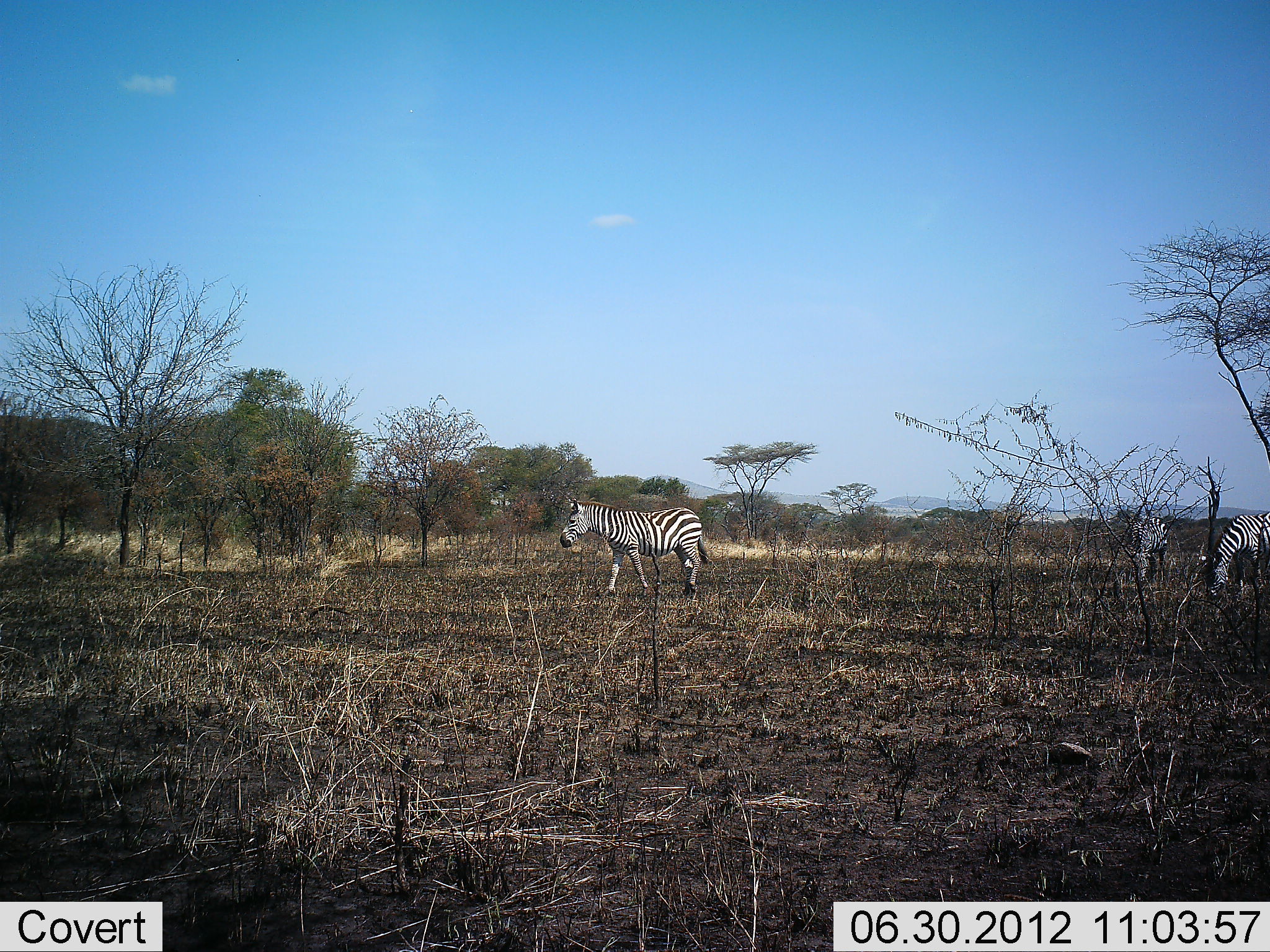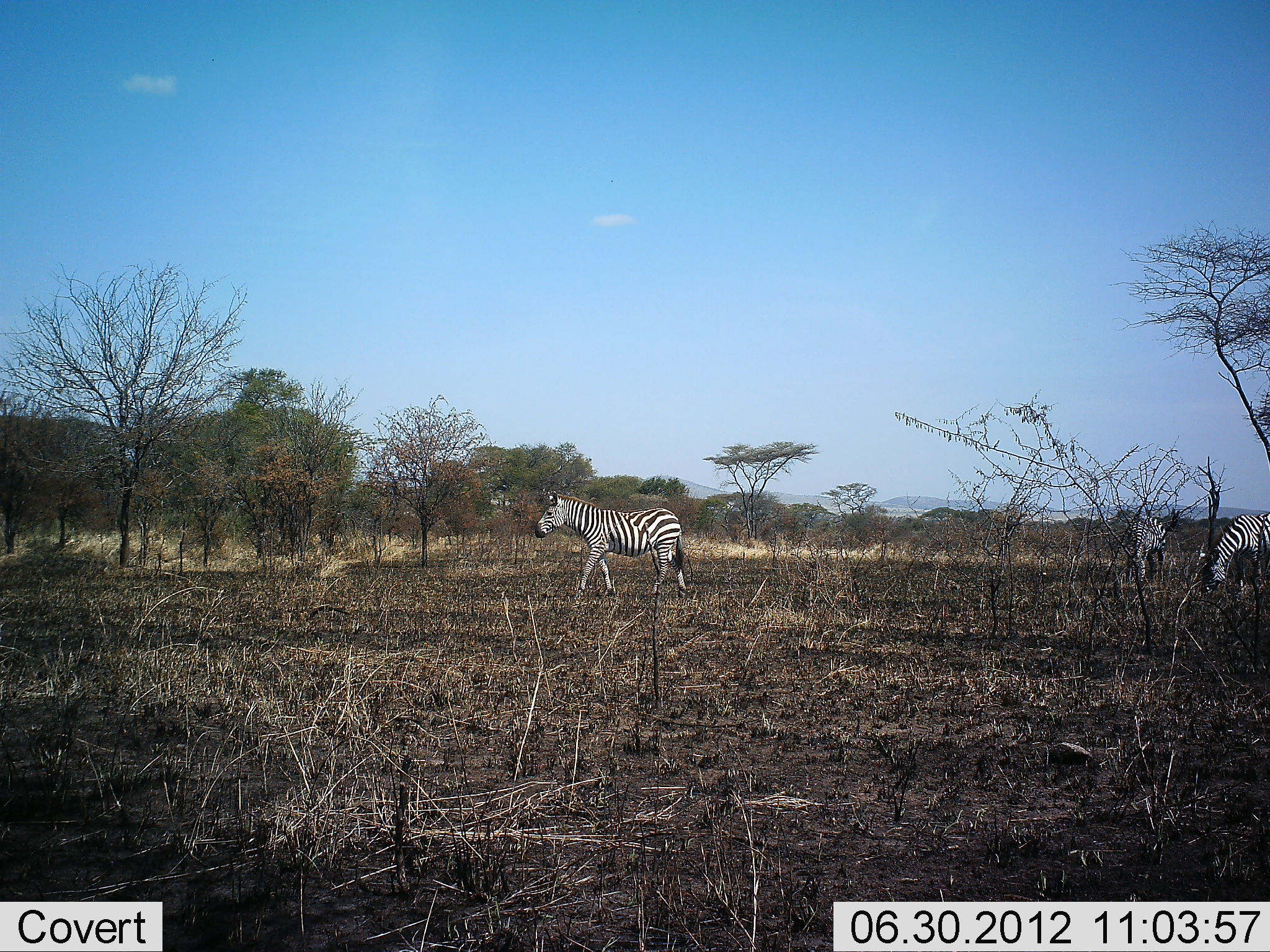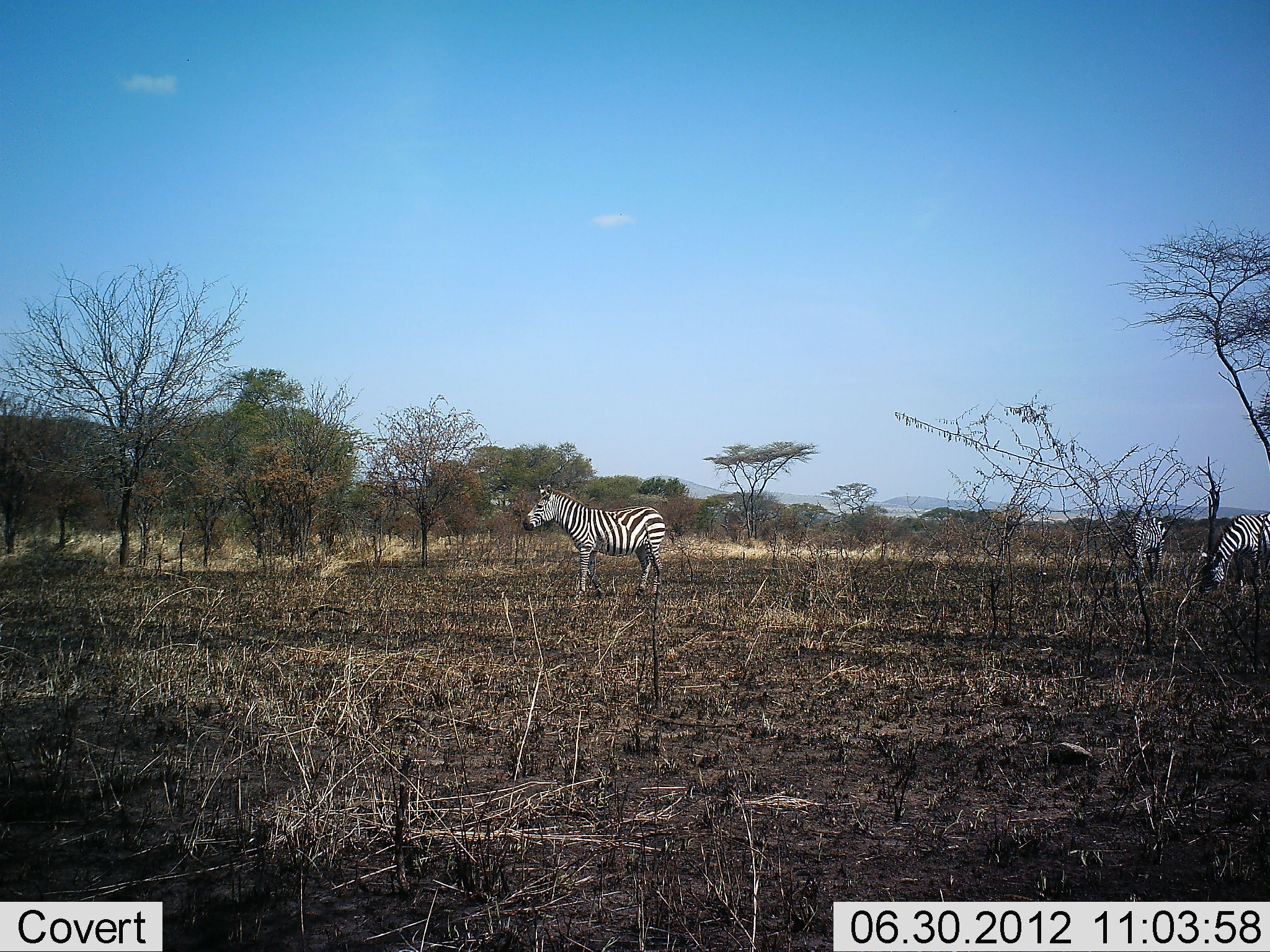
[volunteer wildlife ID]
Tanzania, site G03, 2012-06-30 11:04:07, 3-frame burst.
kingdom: Animalia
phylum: Chordata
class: Mammalia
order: Perissodactyla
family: Equidae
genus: Equus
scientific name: Equus quagga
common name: plains zebra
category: zebra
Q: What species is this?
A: Zebra (plains zebra) (Equus quagga).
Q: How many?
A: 3.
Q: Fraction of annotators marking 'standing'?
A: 20%.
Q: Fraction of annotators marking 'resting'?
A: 0%.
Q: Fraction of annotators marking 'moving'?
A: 90%.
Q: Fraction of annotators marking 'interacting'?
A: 0%.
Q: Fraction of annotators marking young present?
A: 0%.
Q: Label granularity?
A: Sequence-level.